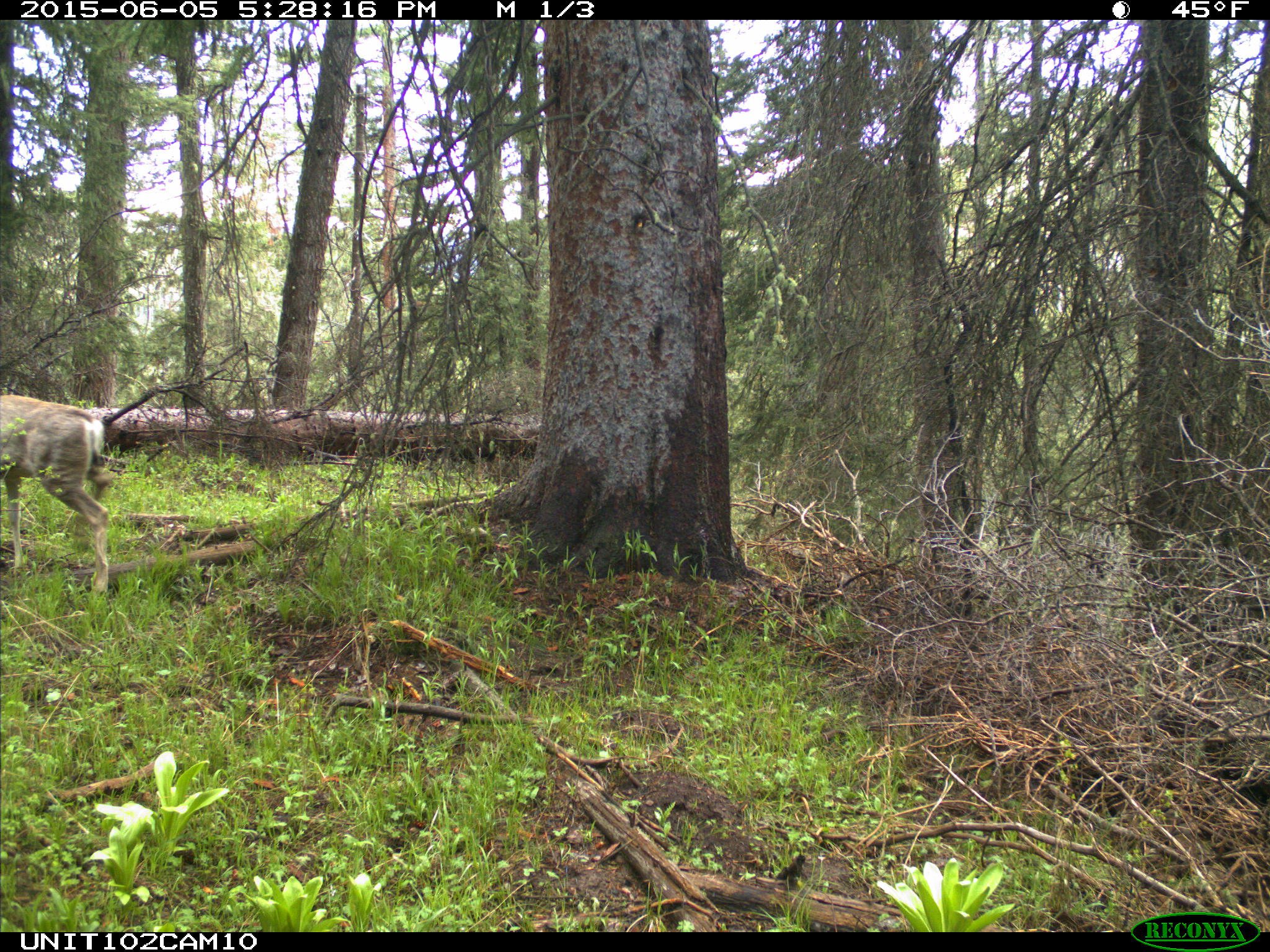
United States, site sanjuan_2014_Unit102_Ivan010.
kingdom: Animalia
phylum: Chordata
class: Mammalia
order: Artiodactyla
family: Cervidae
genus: Odocoileus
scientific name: Odocoileus hemionus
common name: mule deer